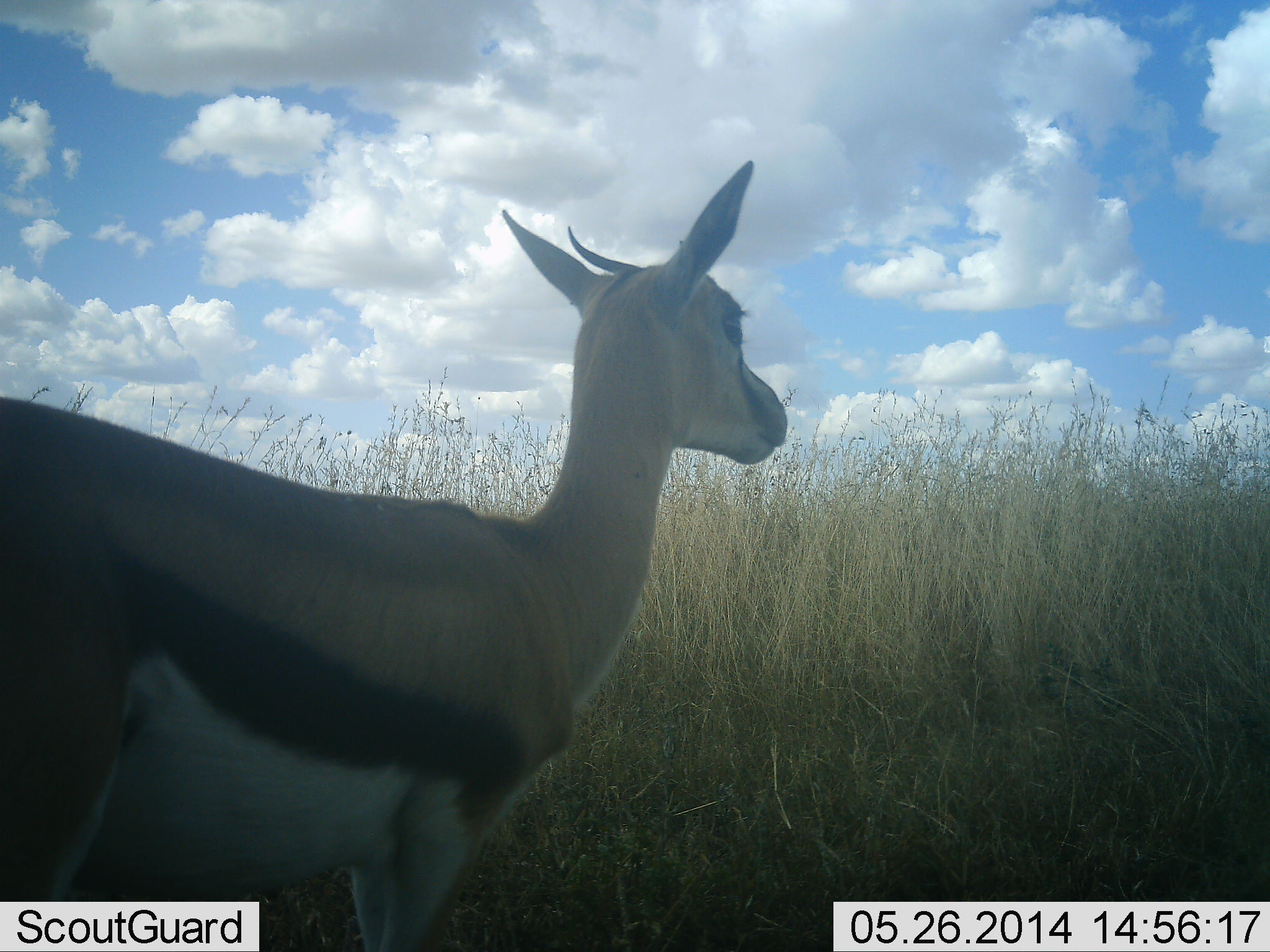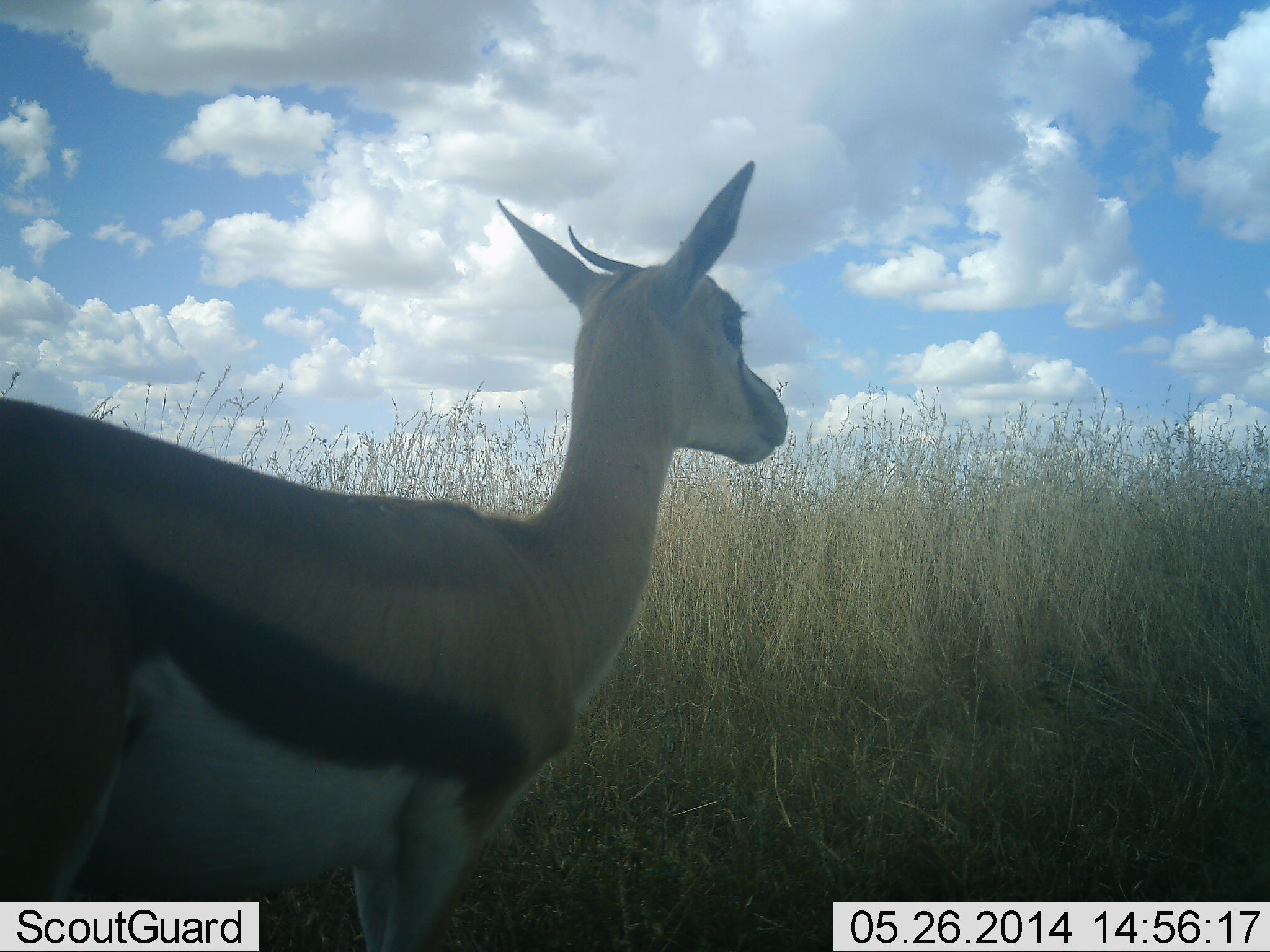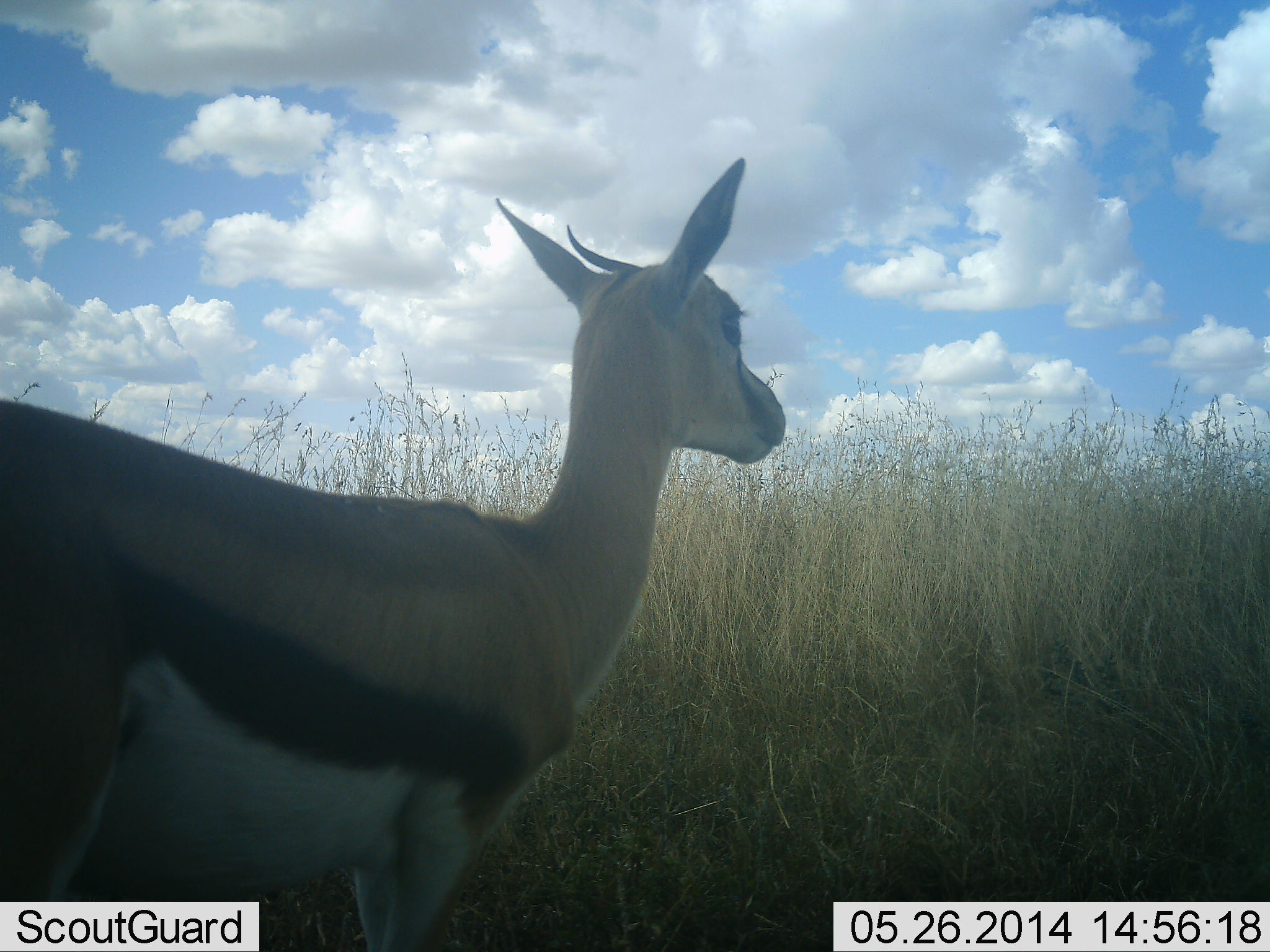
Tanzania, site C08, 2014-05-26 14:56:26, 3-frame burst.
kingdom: Animalia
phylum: Chordata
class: Mammalia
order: Artiodactyla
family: Bovidae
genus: Eudorcas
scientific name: Eudorcas thomsonii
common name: thomson's gazelle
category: gazellethomsons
Gazellethomsons (thomson's gazelle) (Eudorcas thomsonii), count 1. Behavior (volunteer vote fractions): standing 100%, resting 0%, moving 0%, interacting 0%. Young present (vote fraction): 0%. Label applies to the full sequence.